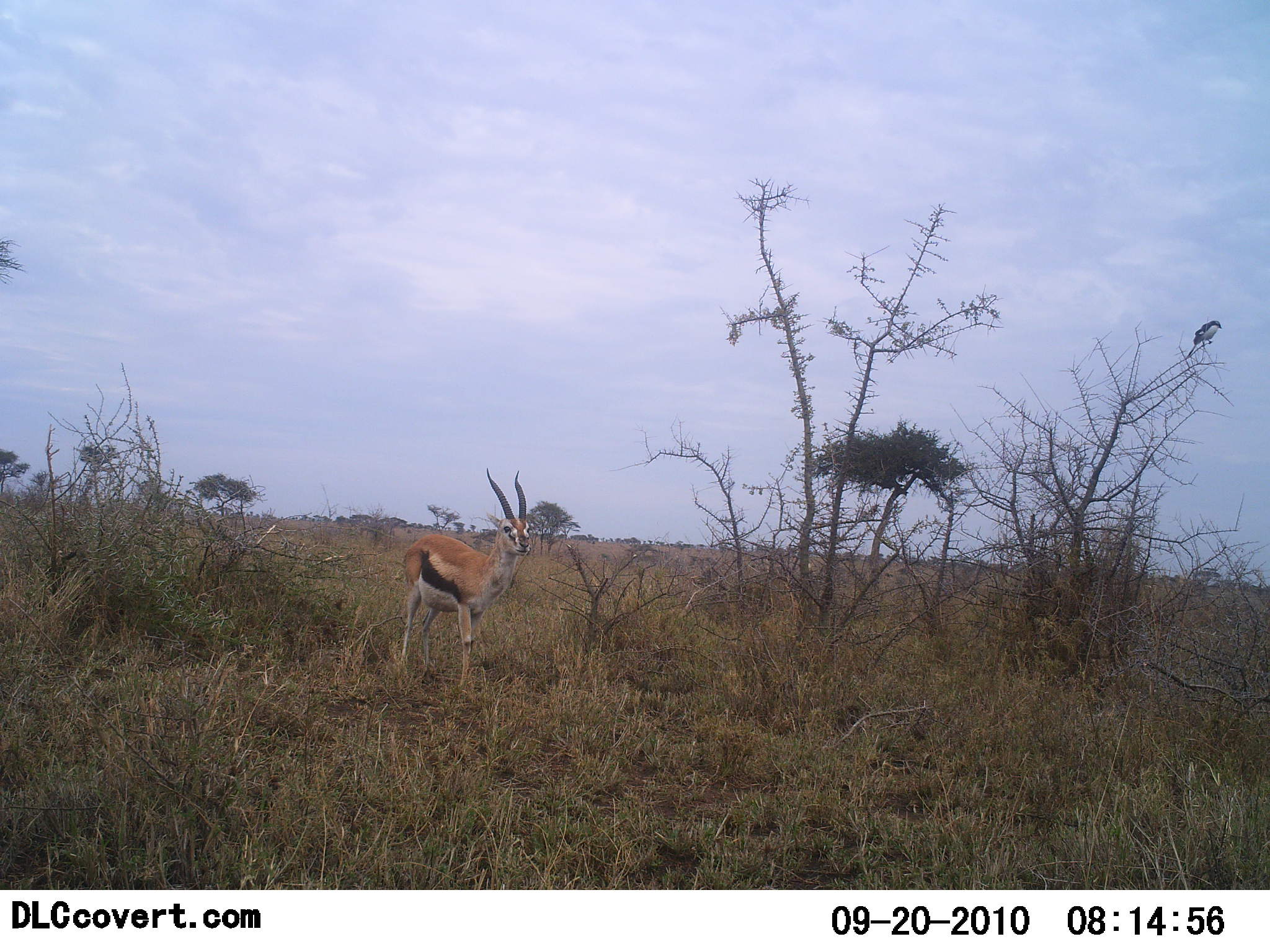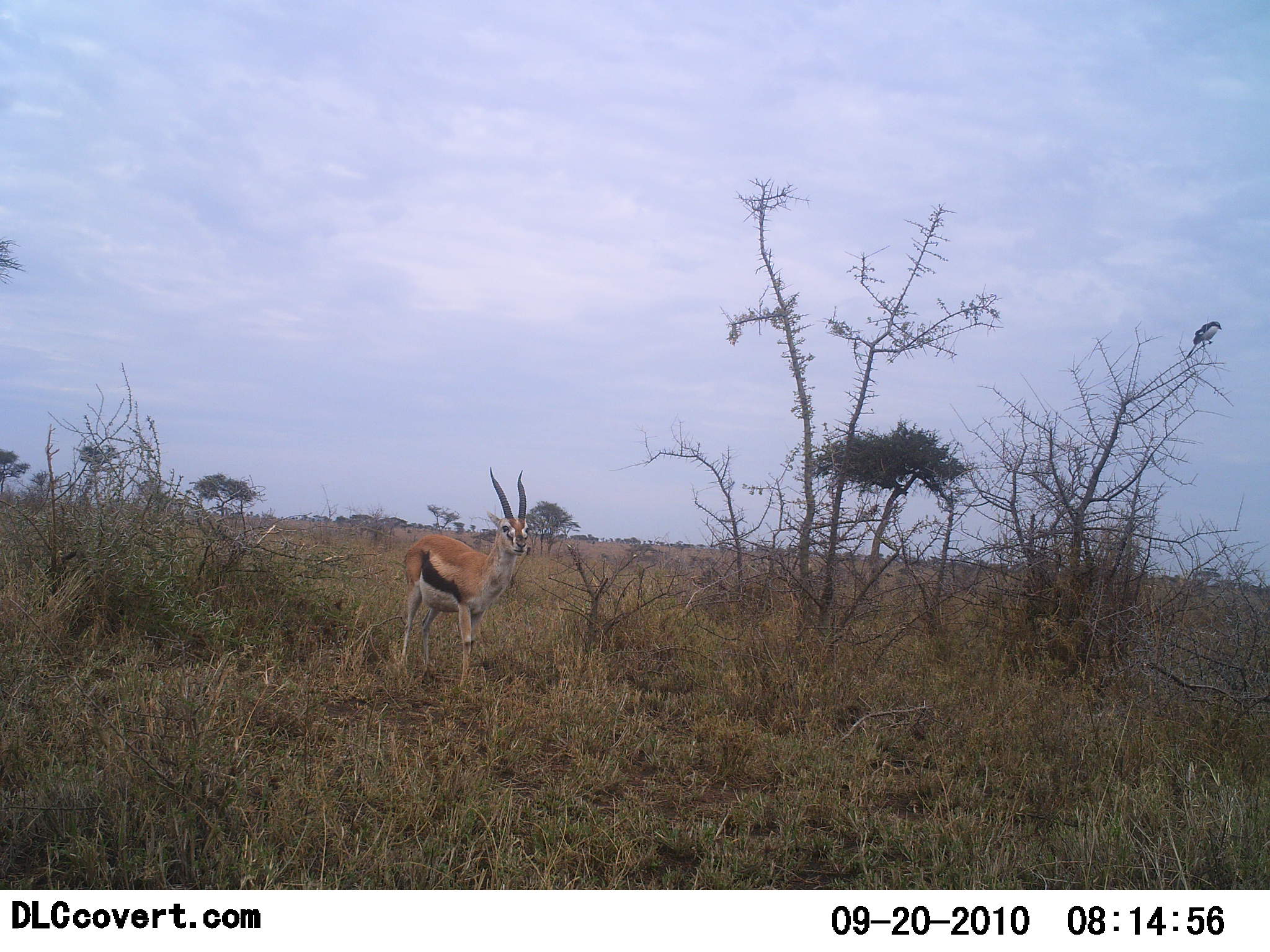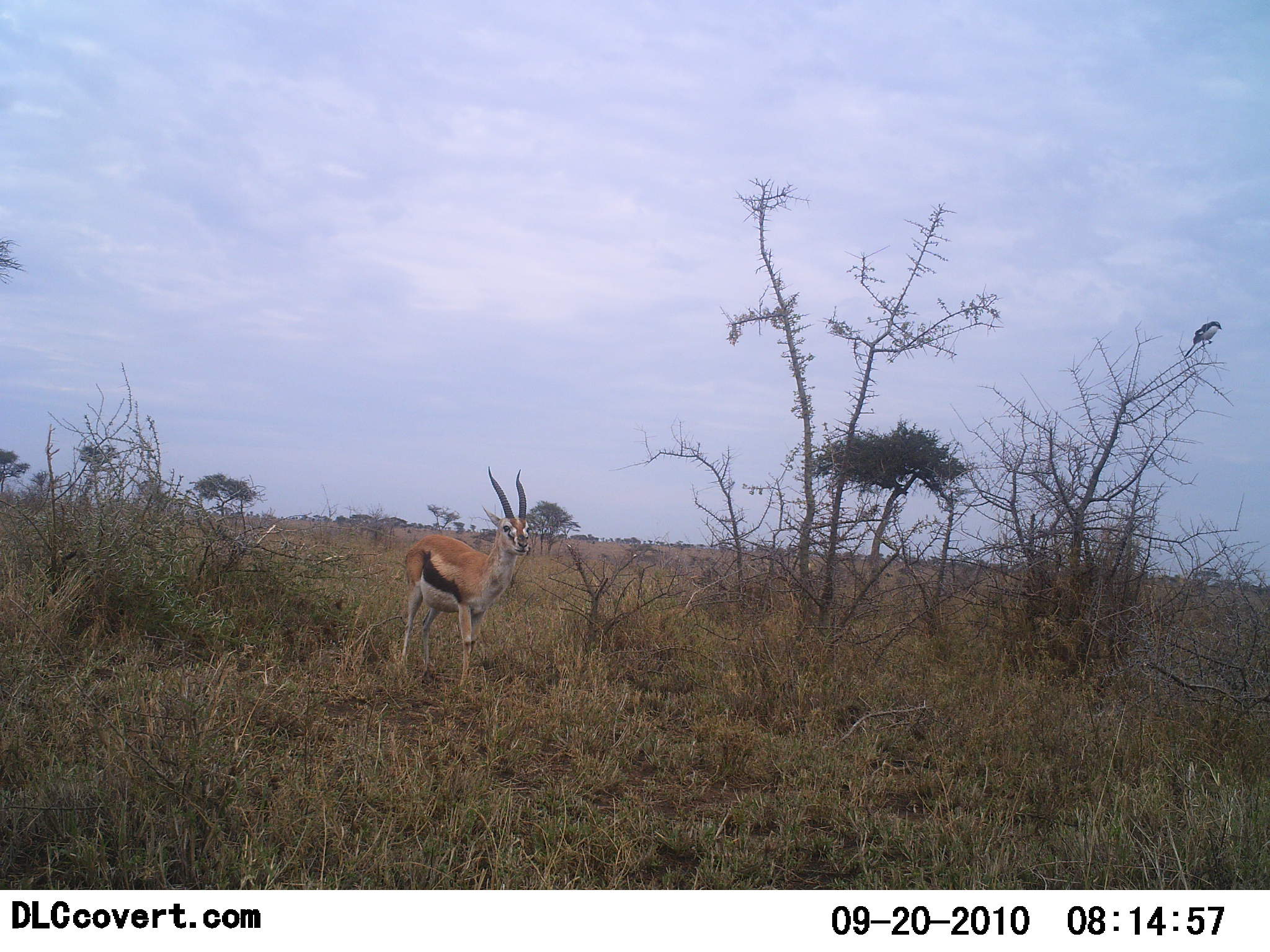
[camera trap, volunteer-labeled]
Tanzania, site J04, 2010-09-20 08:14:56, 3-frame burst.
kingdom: Animalia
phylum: Chordata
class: Mammalia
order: Artiodactyla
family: Bovidae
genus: Eudorcas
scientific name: Eudorcas thomsonii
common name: thomson's gazelle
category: gazellethomsons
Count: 1.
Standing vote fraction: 93%.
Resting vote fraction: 0%.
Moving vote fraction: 7%.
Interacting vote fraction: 0%.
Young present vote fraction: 0%.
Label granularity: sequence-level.